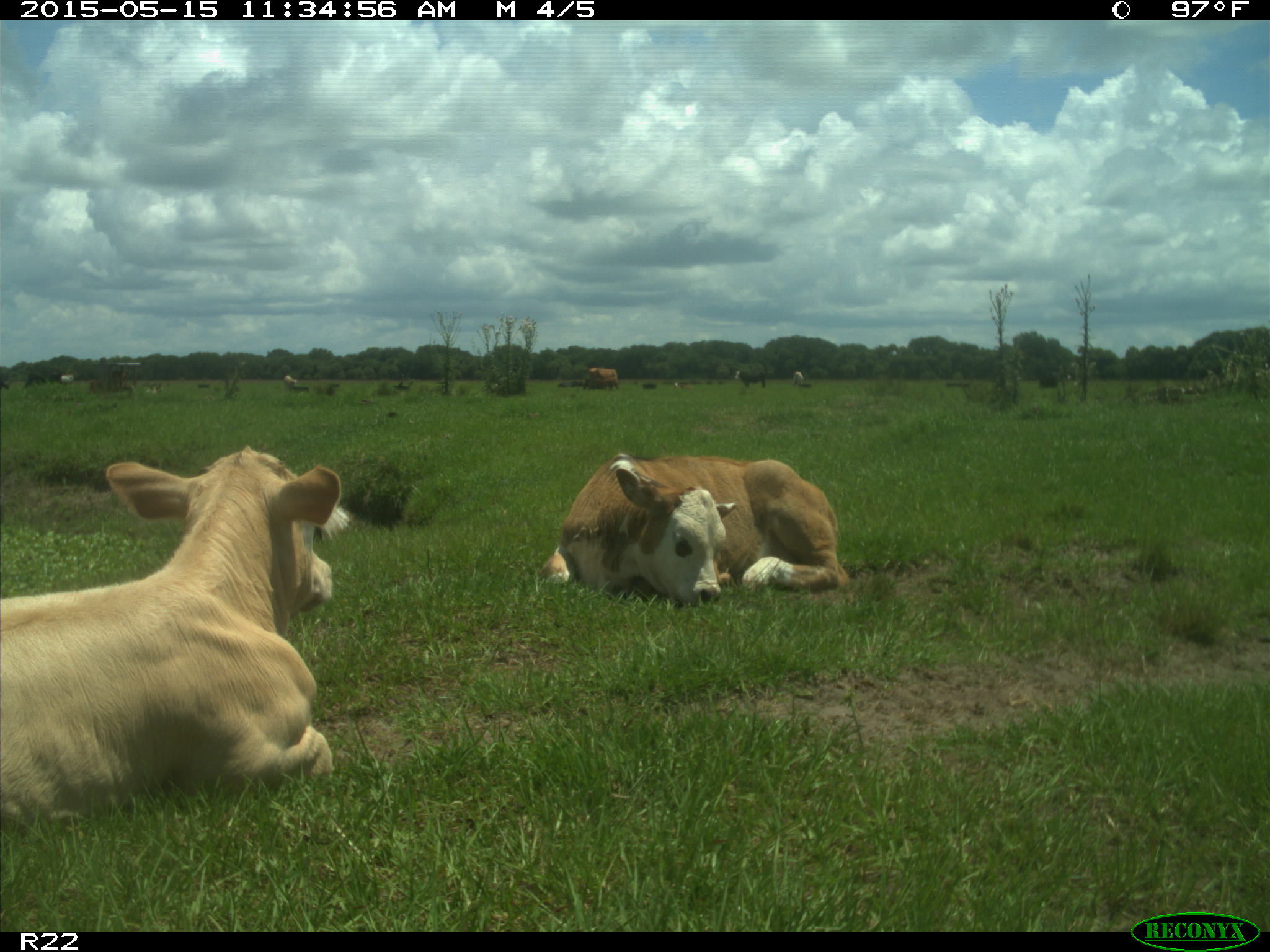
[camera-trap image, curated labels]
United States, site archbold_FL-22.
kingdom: Animalia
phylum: Chordata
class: Mammalia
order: Artiodactyla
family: Bovidae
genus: Bos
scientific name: Bos taurus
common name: domestic cow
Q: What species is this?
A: Bos taurus (domestic cow).